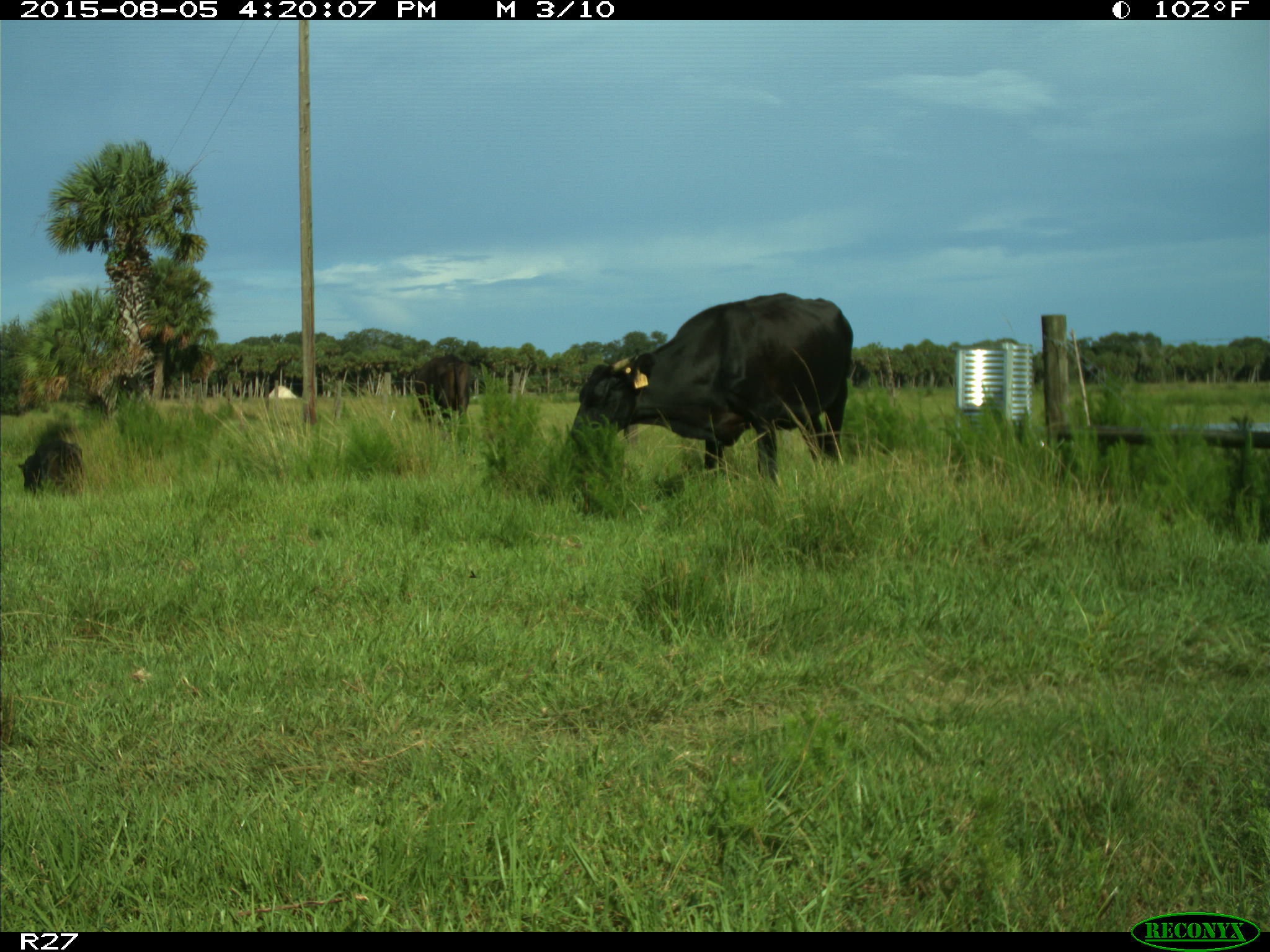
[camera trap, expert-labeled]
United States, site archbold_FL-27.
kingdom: Animalia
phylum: Chordata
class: Mammalia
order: Artiodactyla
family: Bovidae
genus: Bos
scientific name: Bos taurus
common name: domestic cow